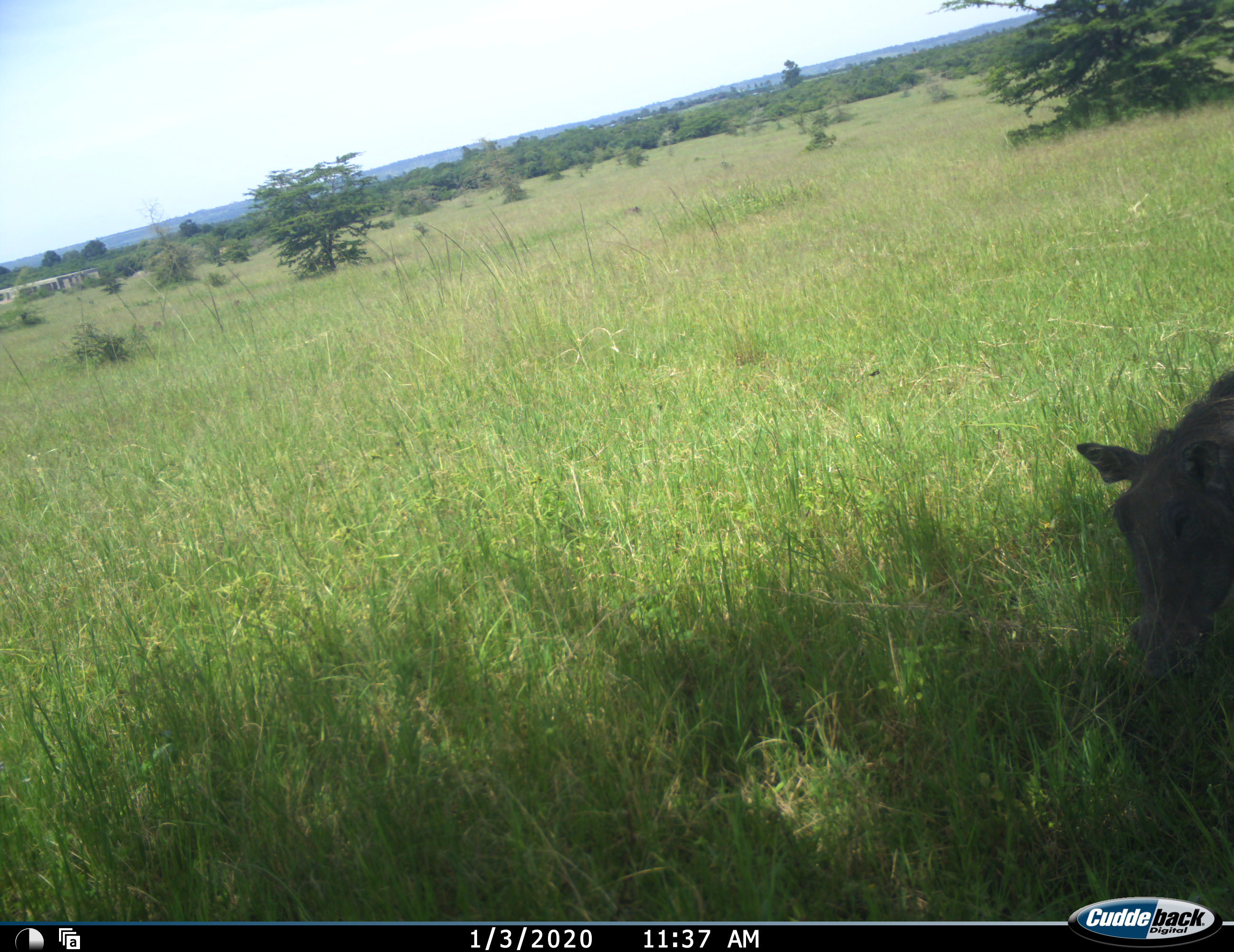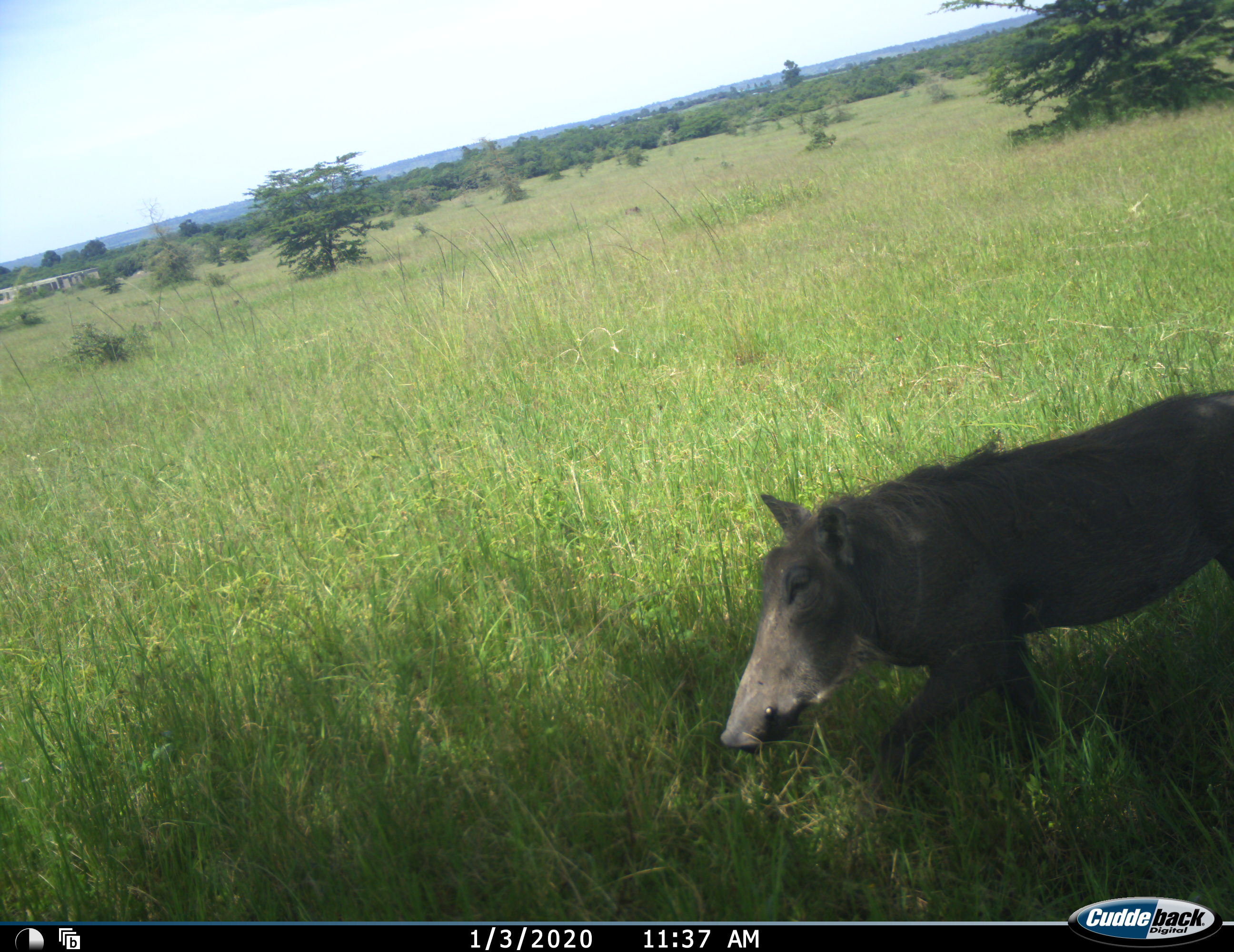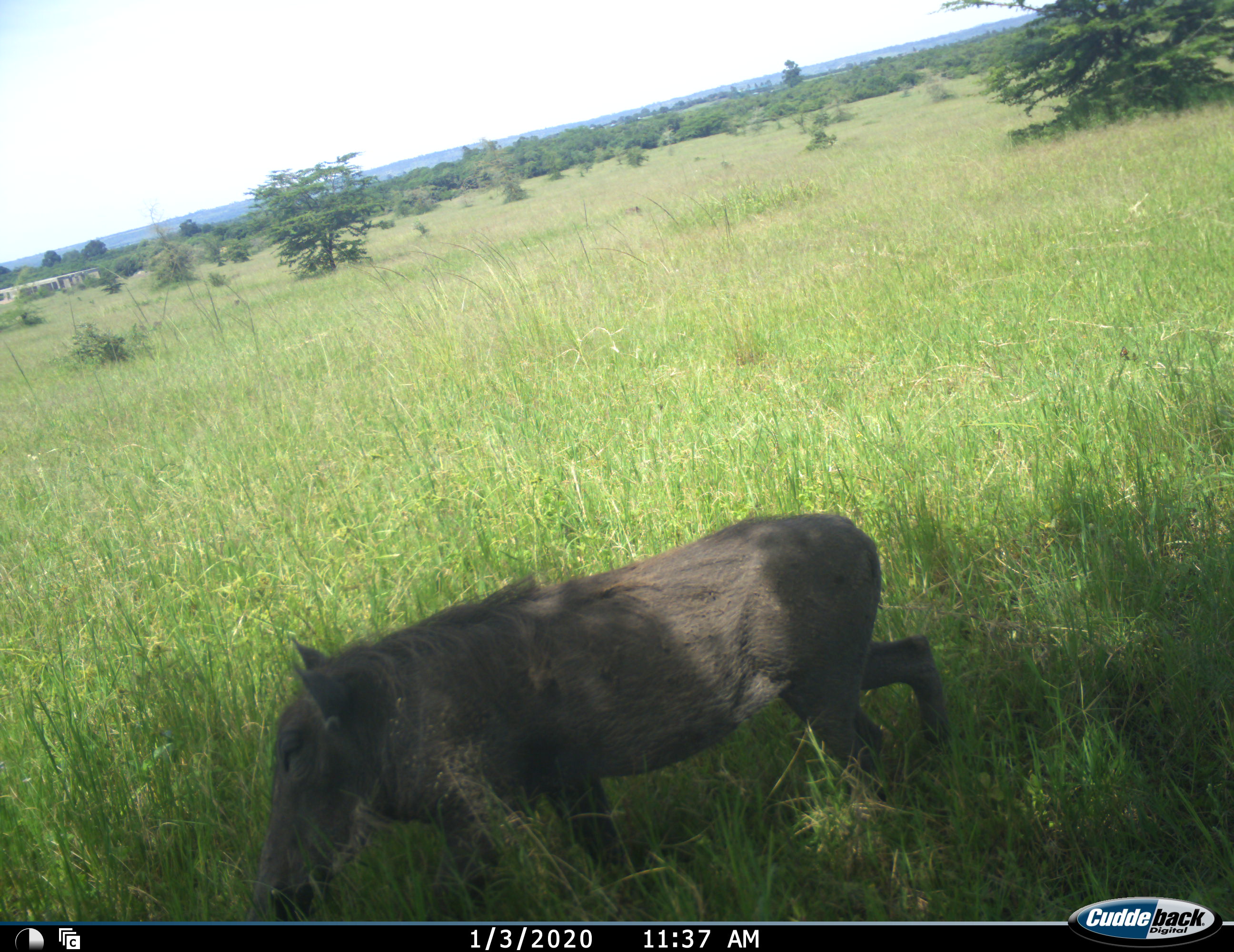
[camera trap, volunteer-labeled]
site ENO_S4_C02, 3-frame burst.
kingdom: Animalia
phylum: Chordata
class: Mammalia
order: Artiodactyla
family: Suidae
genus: Phacochoerus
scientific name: Phacochoerus africanus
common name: warthog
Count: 1.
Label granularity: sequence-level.